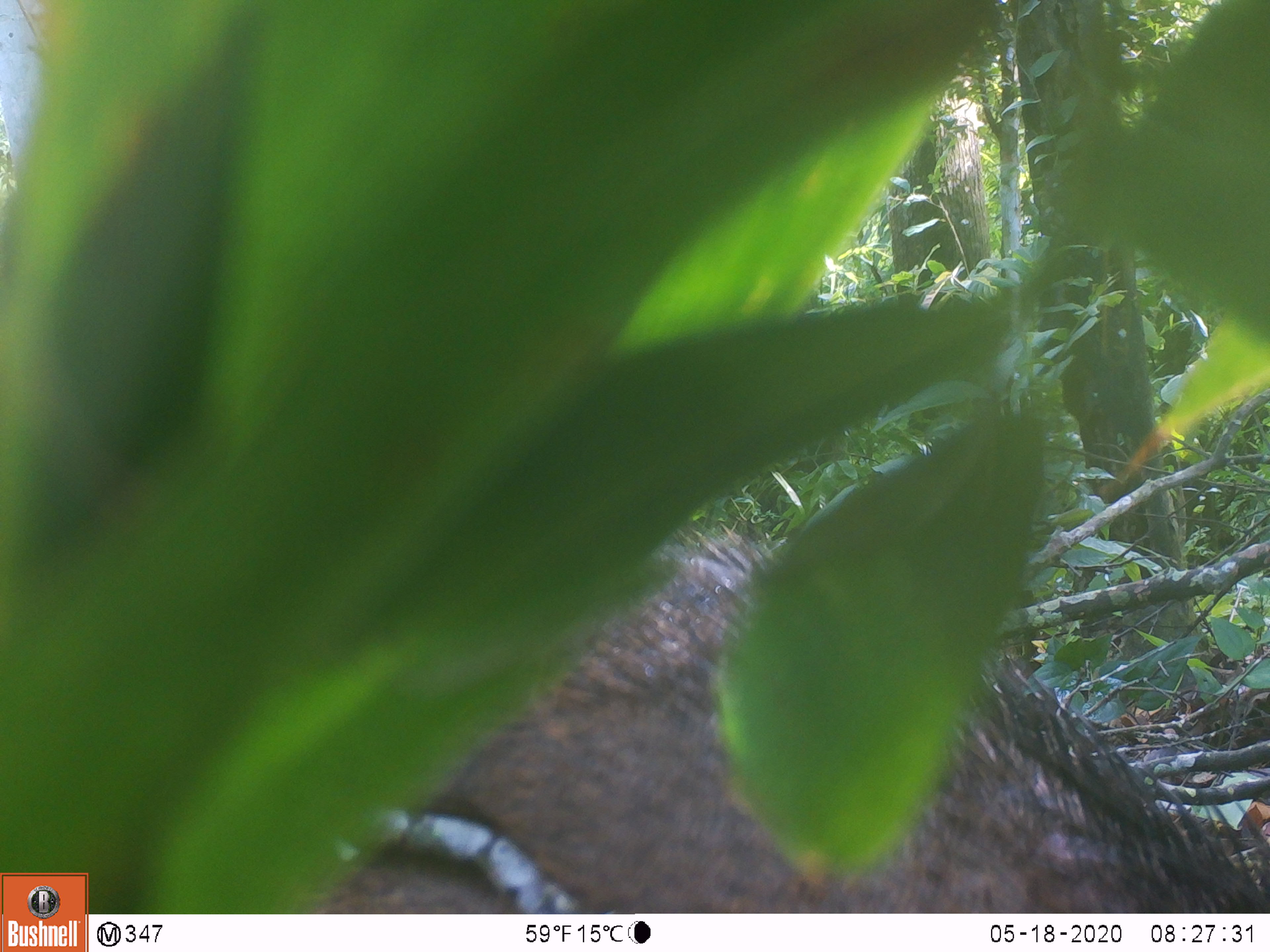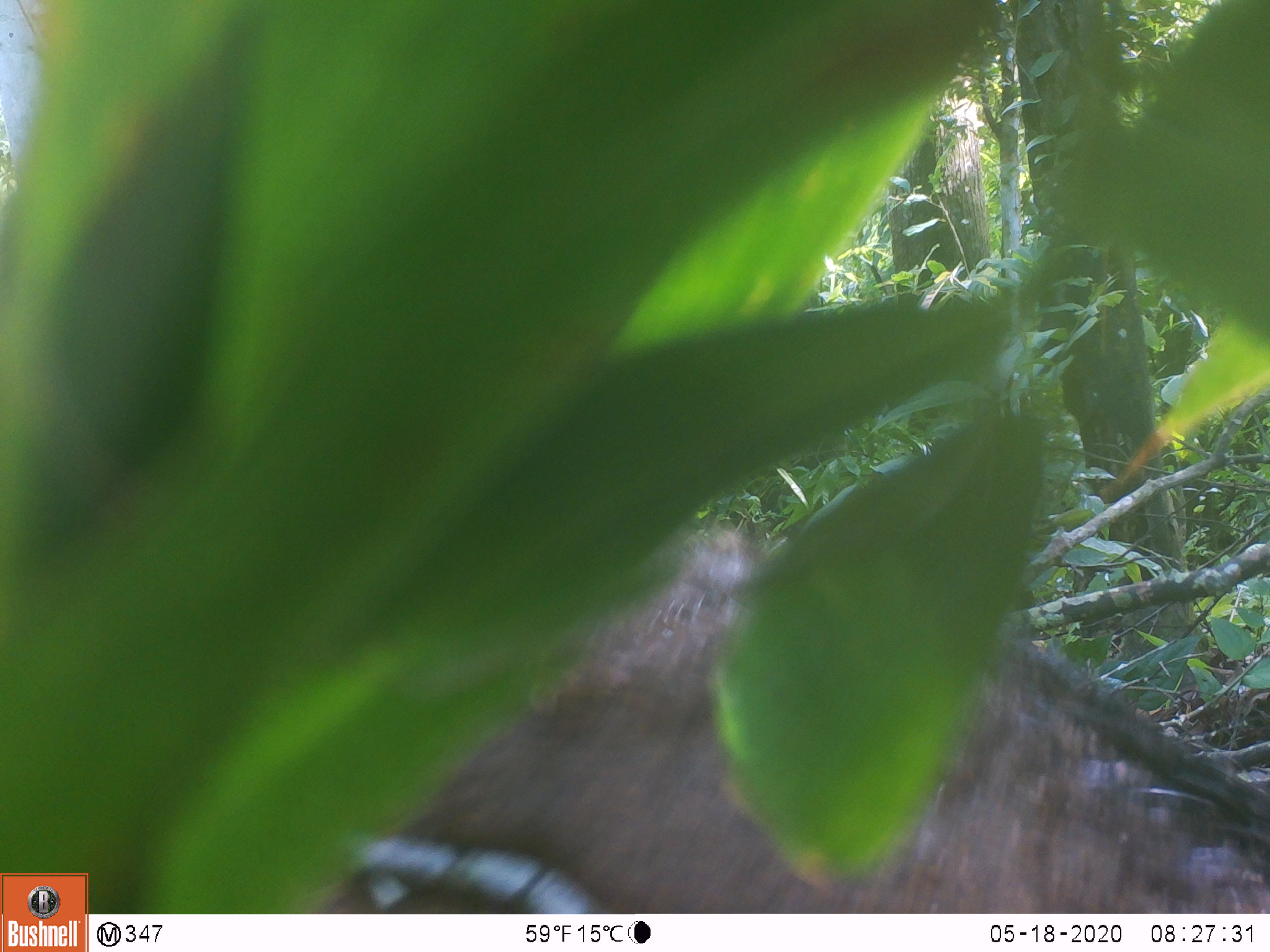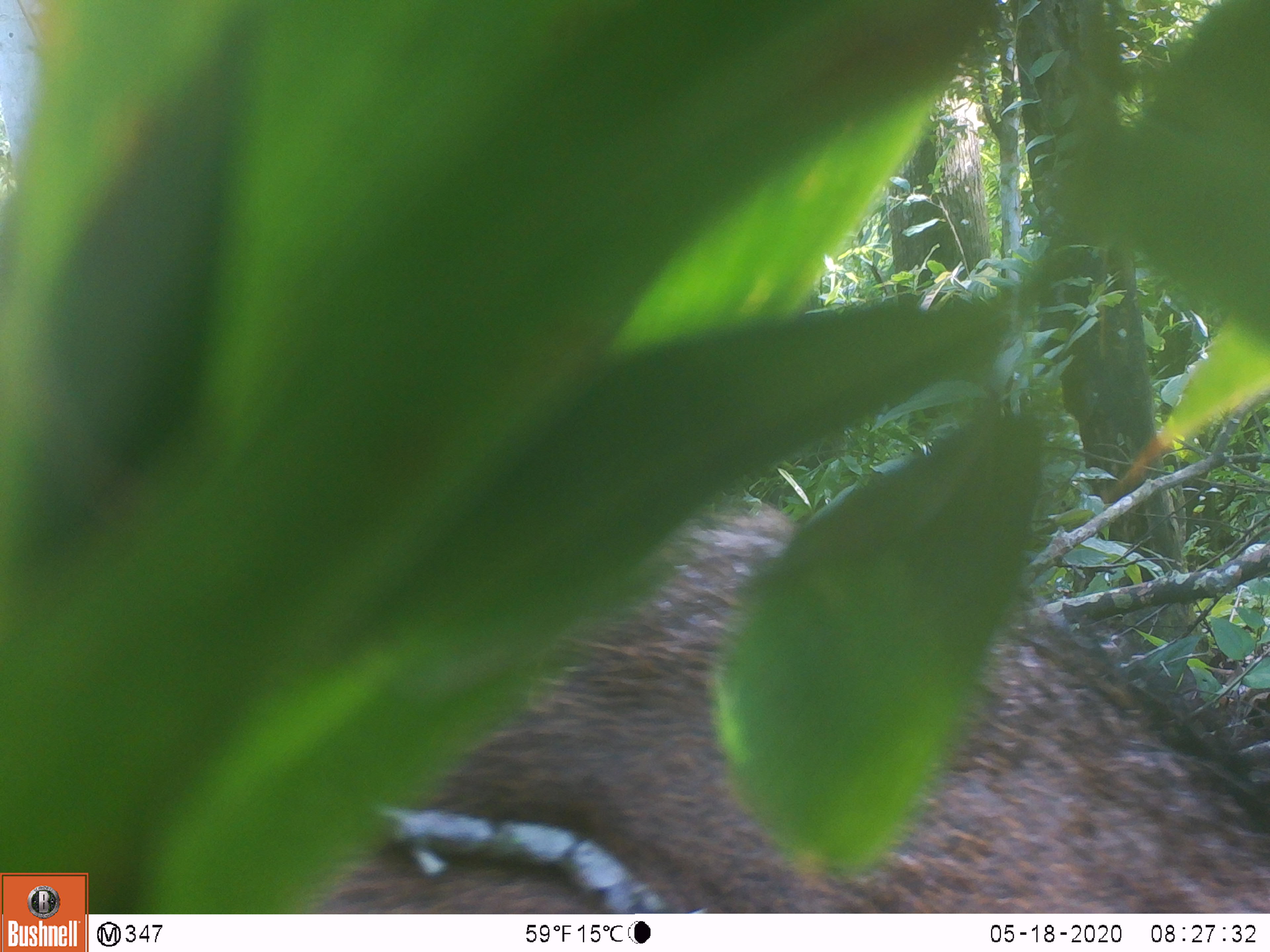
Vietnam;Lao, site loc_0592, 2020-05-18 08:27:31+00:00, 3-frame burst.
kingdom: Animalia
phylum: Chordata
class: Mammalia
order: Artiodactyla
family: Suidae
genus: Sus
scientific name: Sus scrofa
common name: eurasian wild pig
Eurasian wild pig (Sus scrofa). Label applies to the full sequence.